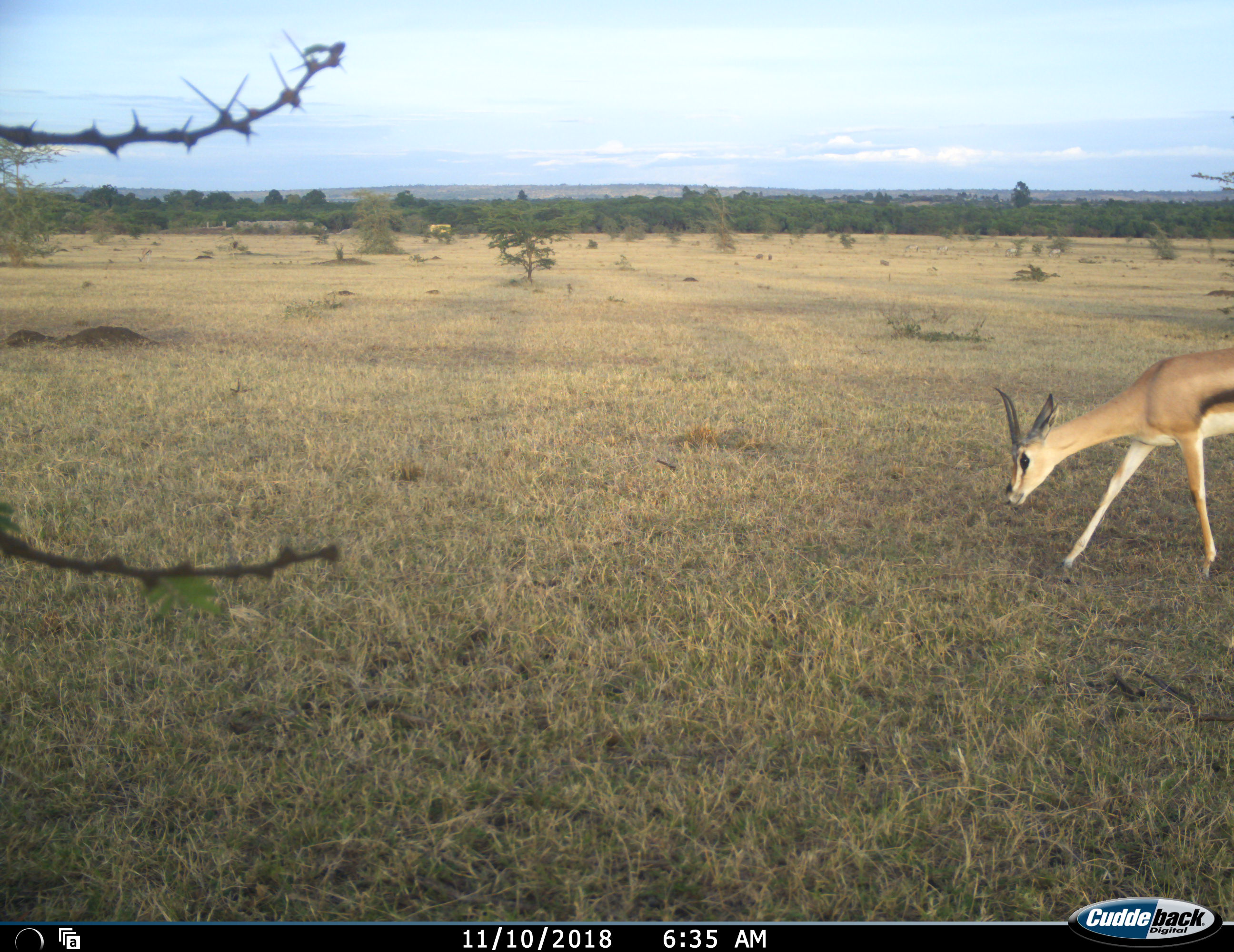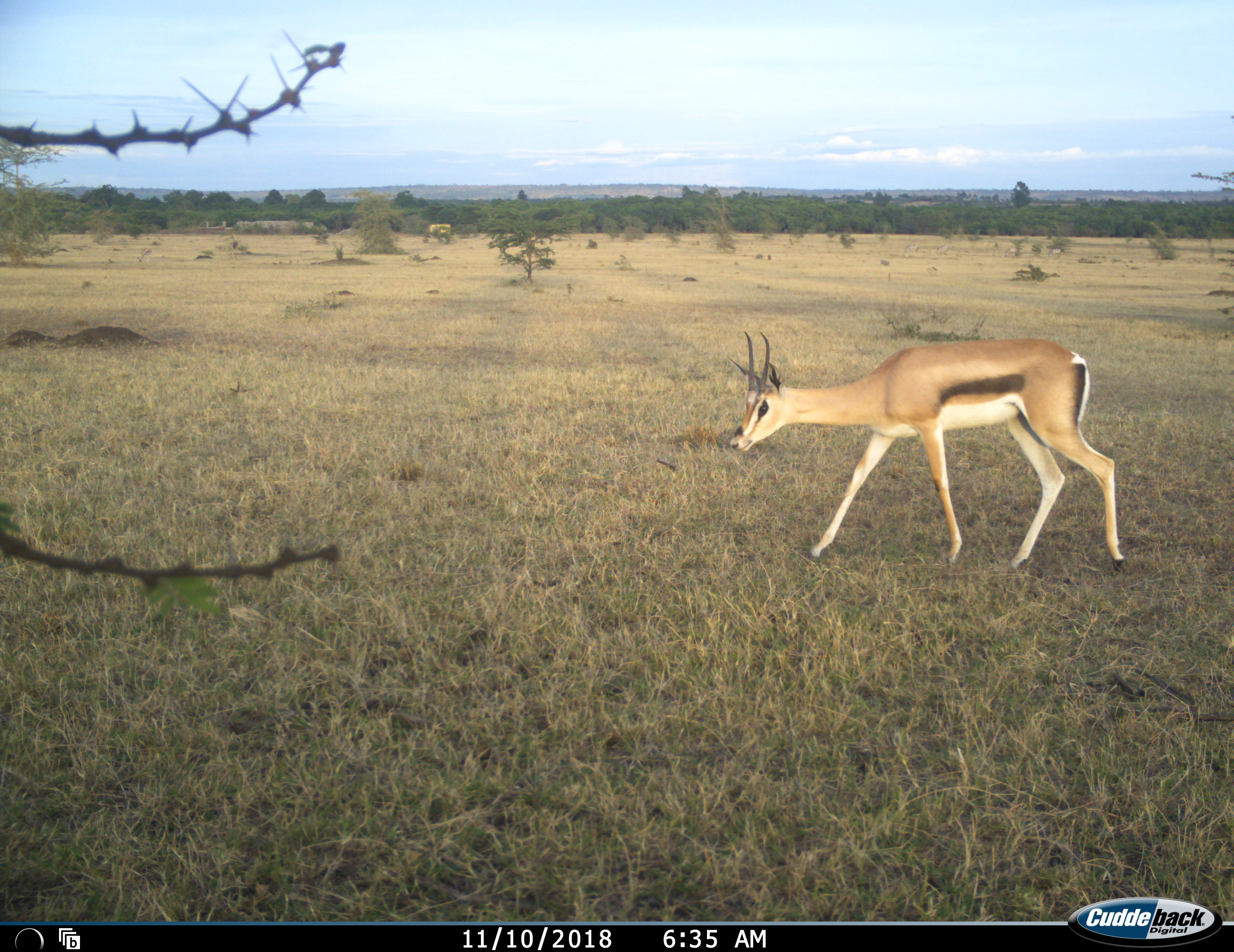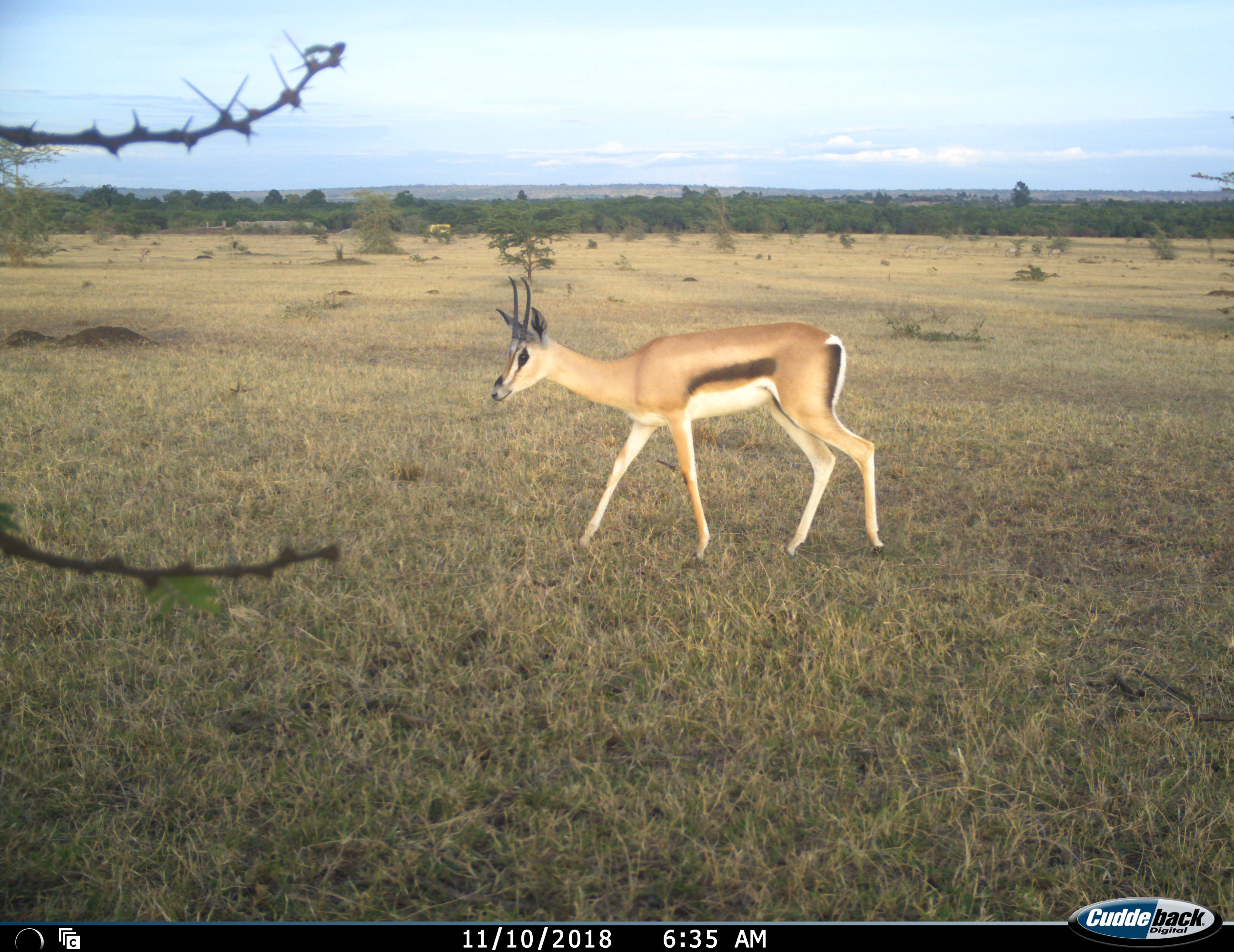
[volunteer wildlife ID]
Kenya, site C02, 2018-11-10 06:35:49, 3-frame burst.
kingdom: Animalia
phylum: Chordata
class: Mammalia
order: Artiodactyla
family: Bovidae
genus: Eudorcas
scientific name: Eudorcas thomsonii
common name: thomson's gazelle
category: gazellethomsons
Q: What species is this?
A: Gazellethomsons (thomson's gazelle) (Eudorcas thomsonii).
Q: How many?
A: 1.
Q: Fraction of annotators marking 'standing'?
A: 0%.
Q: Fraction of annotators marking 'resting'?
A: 0%.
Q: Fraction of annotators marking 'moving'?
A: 100%.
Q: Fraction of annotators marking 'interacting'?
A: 0%.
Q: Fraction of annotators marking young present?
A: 0%.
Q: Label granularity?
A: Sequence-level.